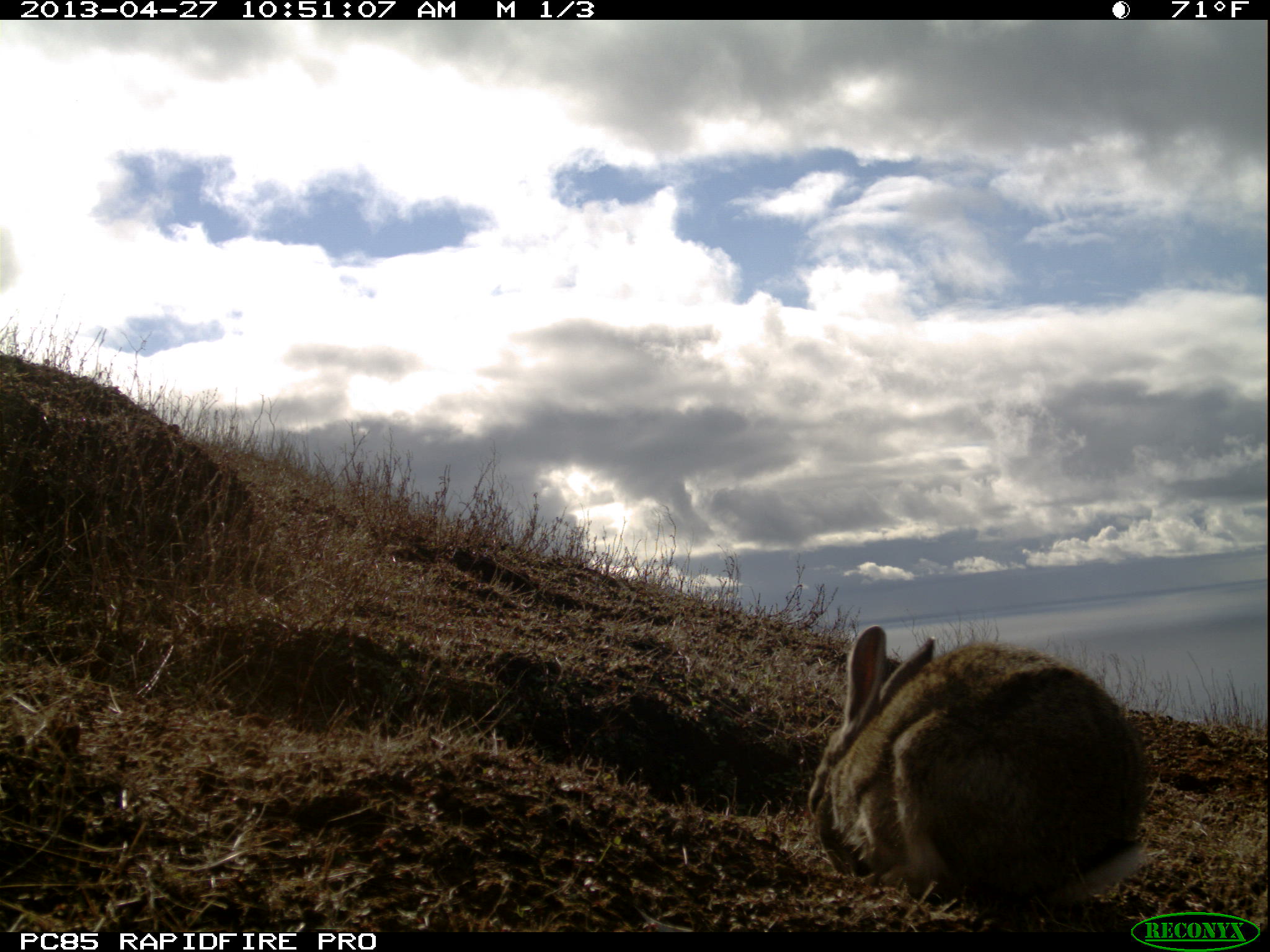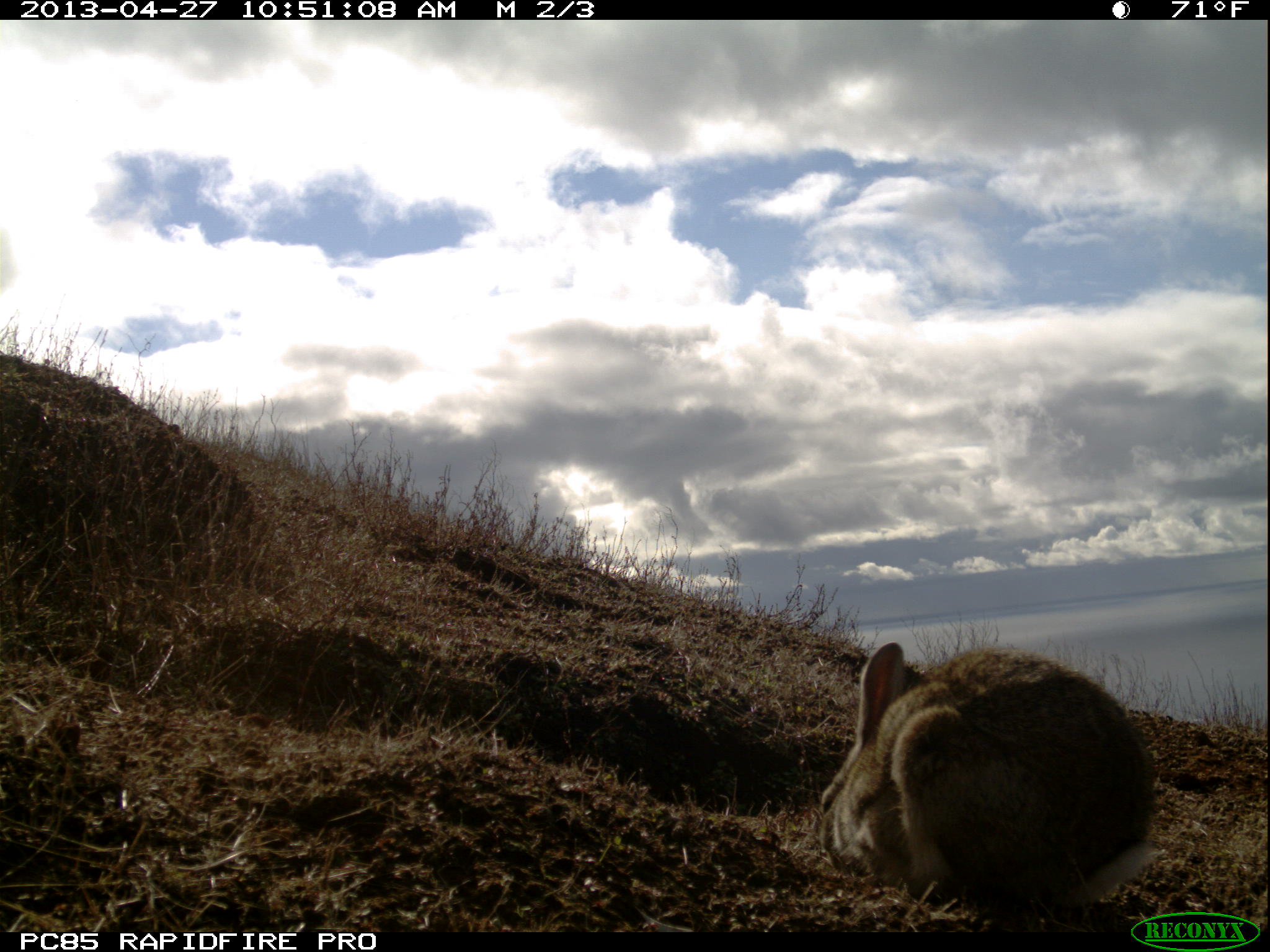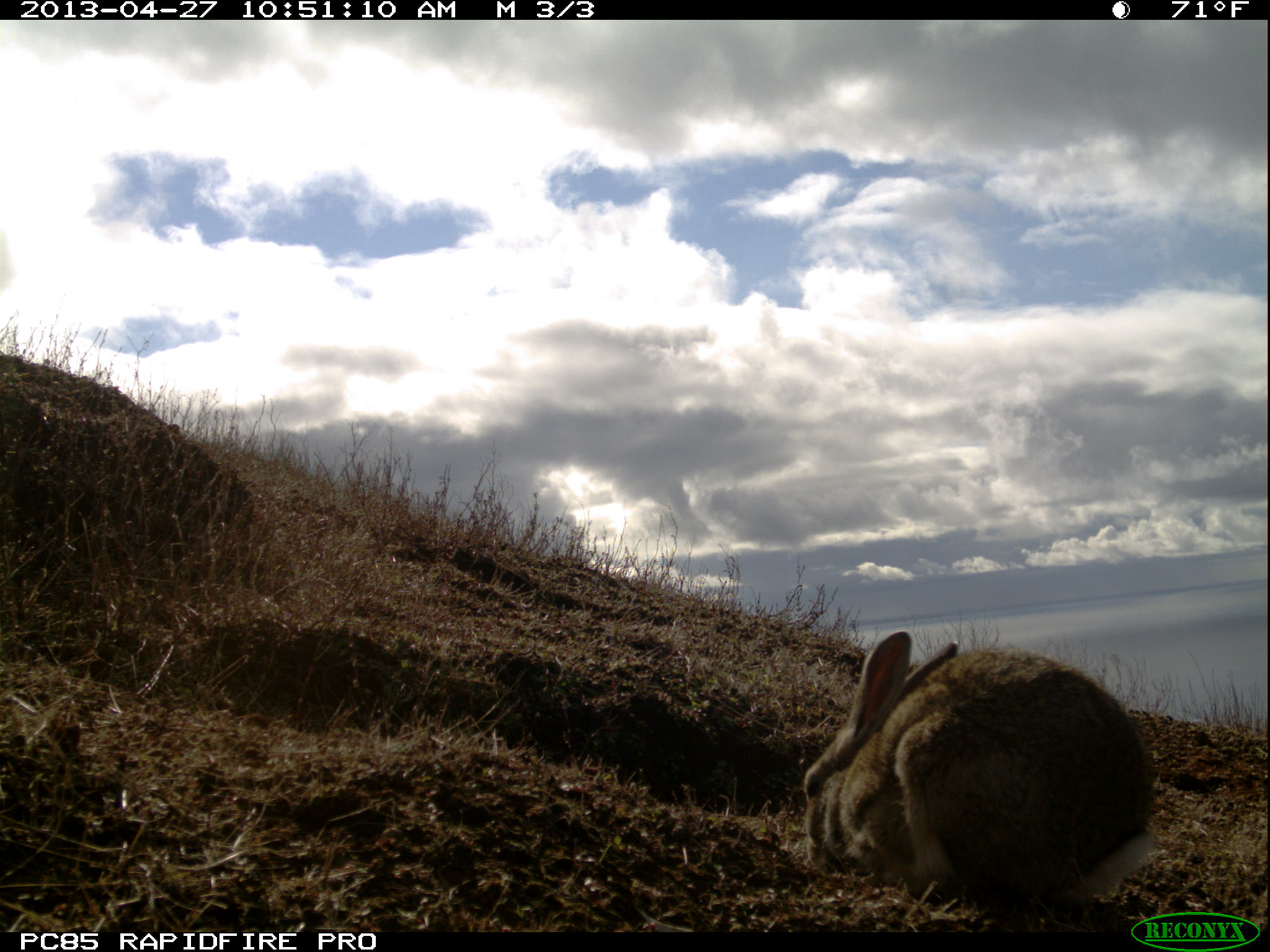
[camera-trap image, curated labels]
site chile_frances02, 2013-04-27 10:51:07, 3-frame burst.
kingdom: Animalia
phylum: Chordata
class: Mammalia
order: Lagomorpha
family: Leporidae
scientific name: Leporidae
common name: rabbits and hares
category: rabbit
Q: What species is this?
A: Rabbit (rabbits and hares) (Leporidae).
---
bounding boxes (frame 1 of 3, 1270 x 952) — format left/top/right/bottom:
rabbit: 802/626/1153/918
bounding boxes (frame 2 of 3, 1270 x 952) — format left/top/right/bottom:
rabbit: 810/637/1163/921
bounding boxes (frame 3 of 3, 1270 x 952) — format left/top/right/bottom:
rabbit: 797/631/1162/921